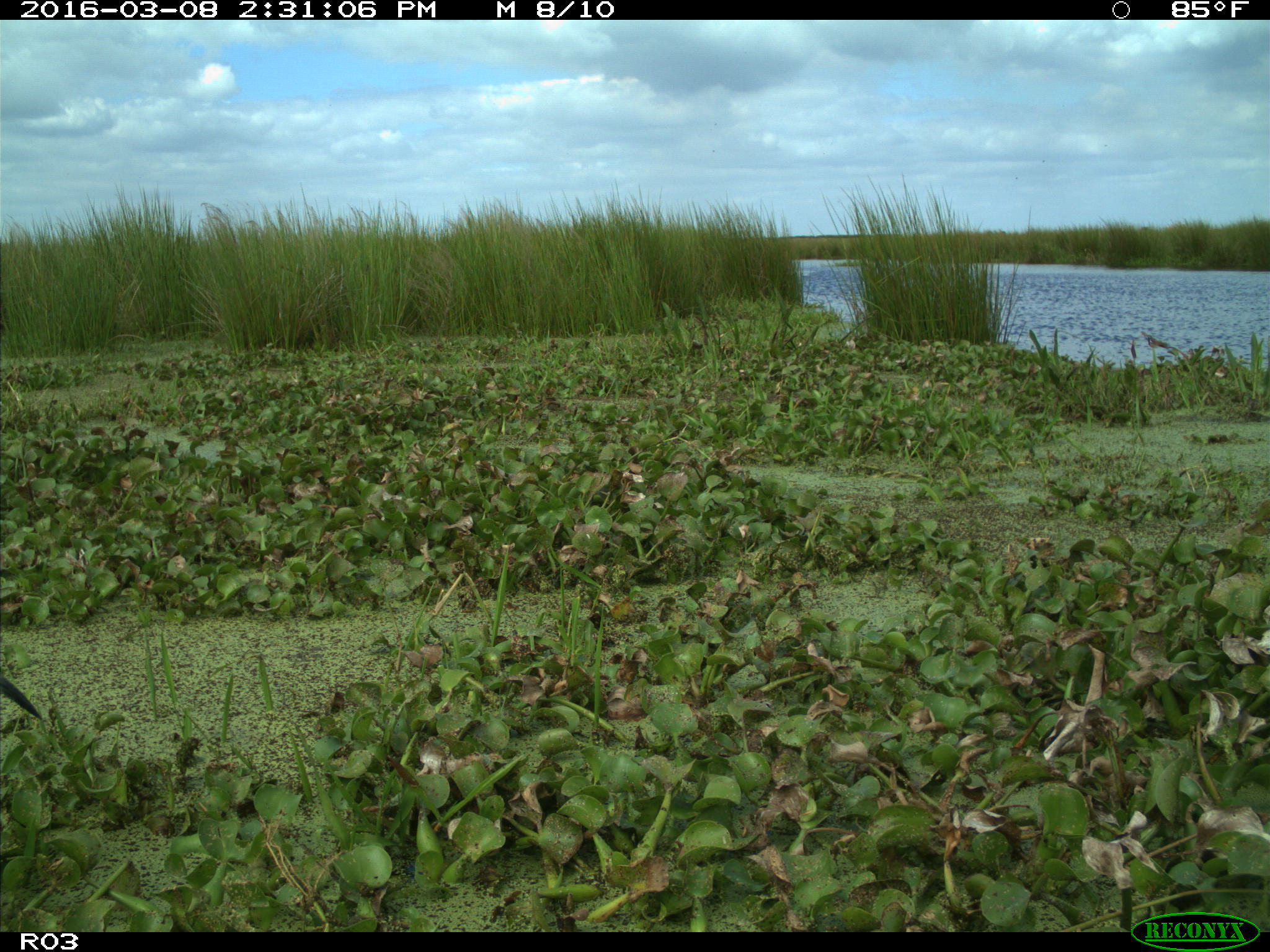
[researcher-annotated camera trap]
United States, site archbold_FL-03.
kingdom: Animalia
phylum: Chordata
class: Aves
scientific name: Aves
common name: birds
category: unidentified bird